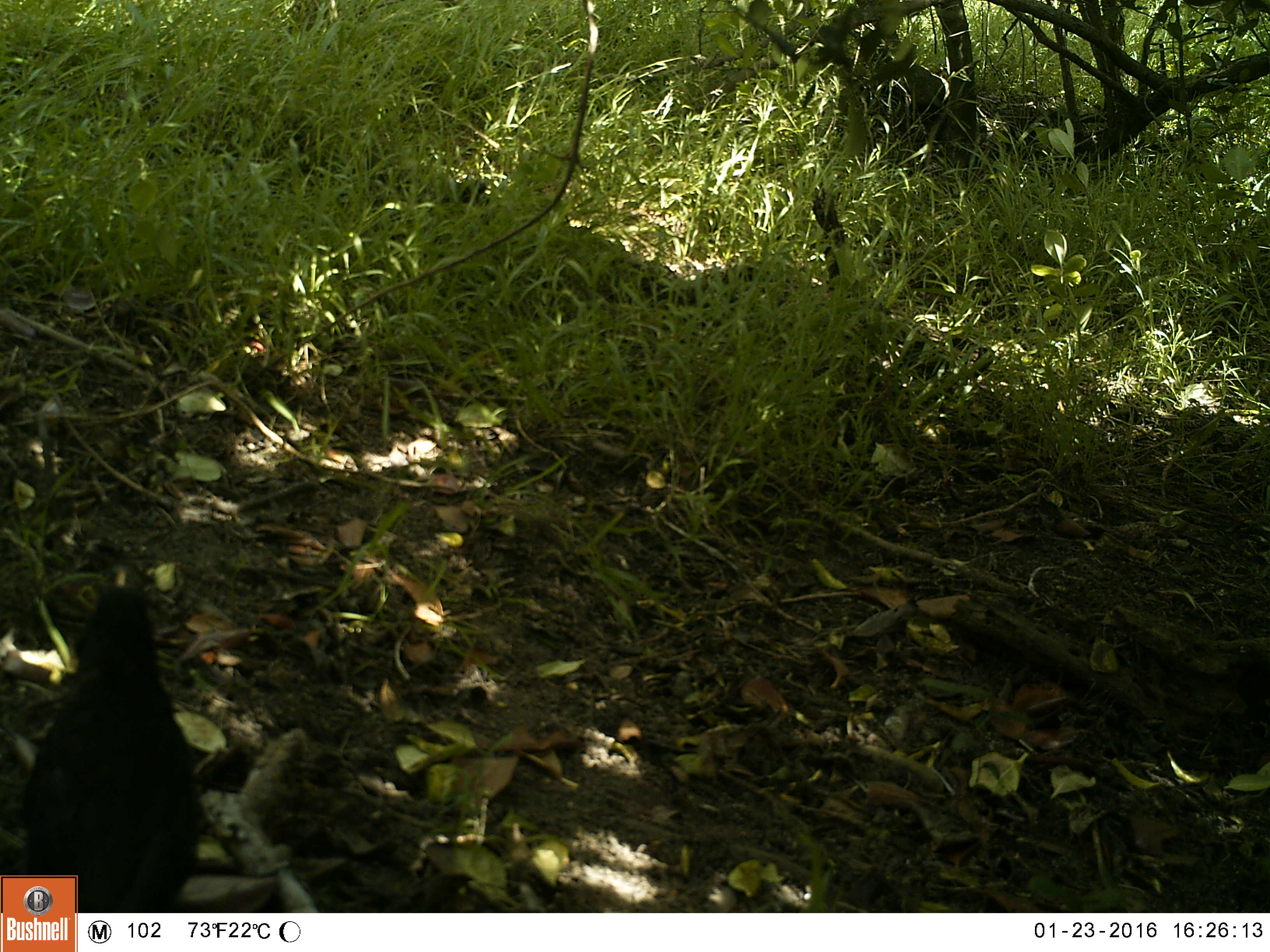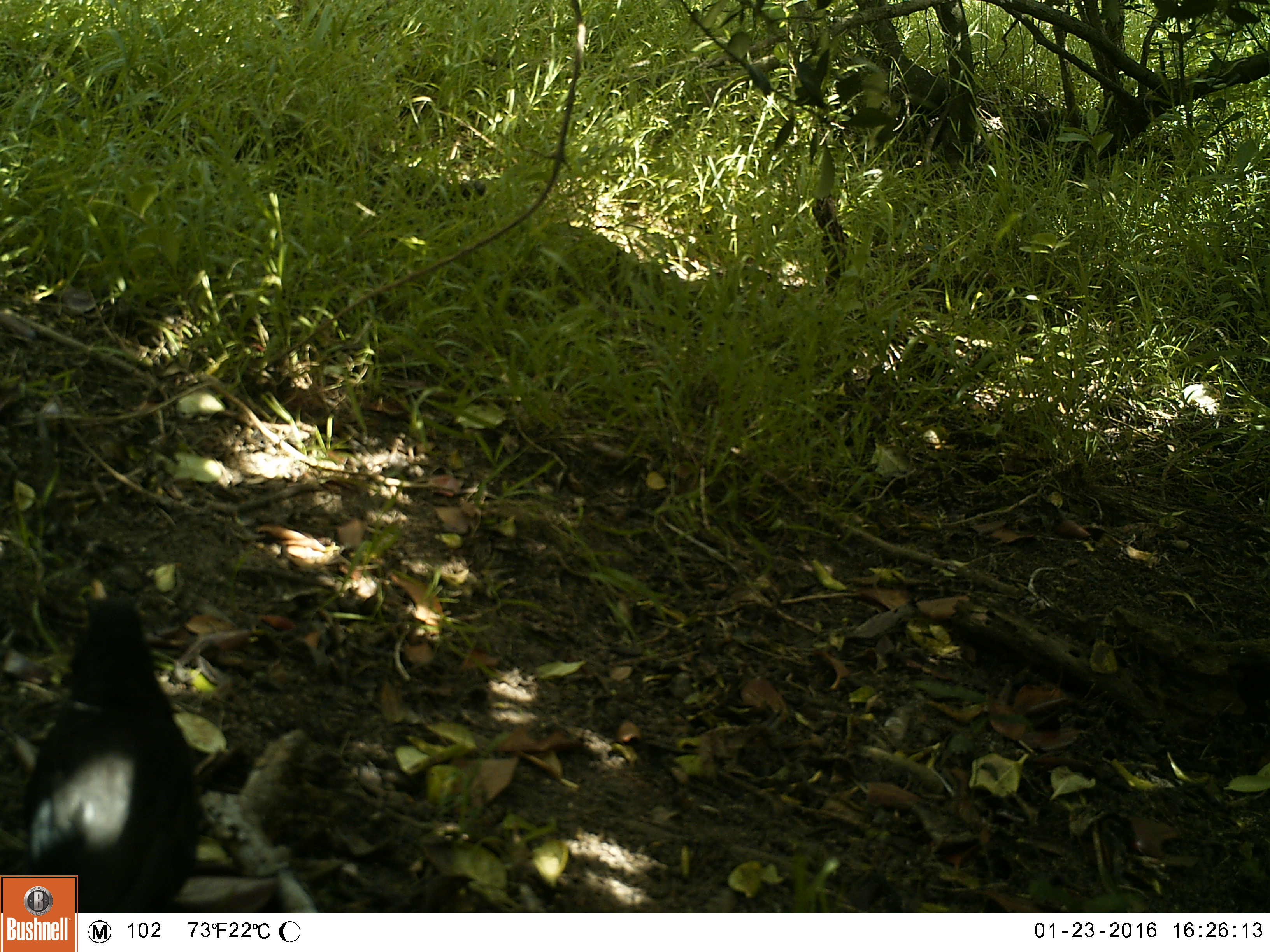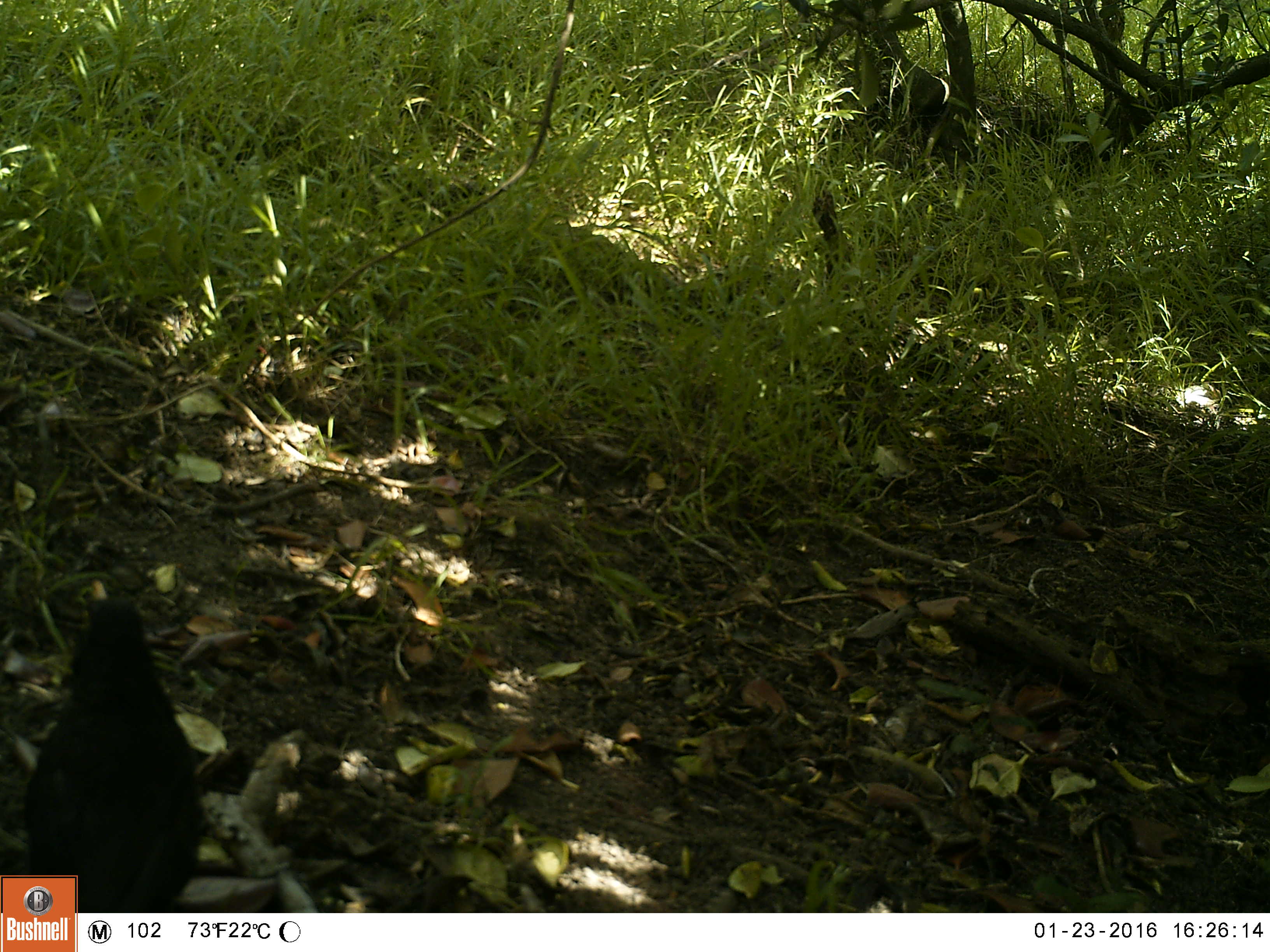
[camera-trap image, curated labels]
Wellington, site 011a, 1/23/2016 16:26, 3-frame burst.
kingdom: Animalia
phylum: Chordata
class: Aves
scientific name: Aves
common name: bird